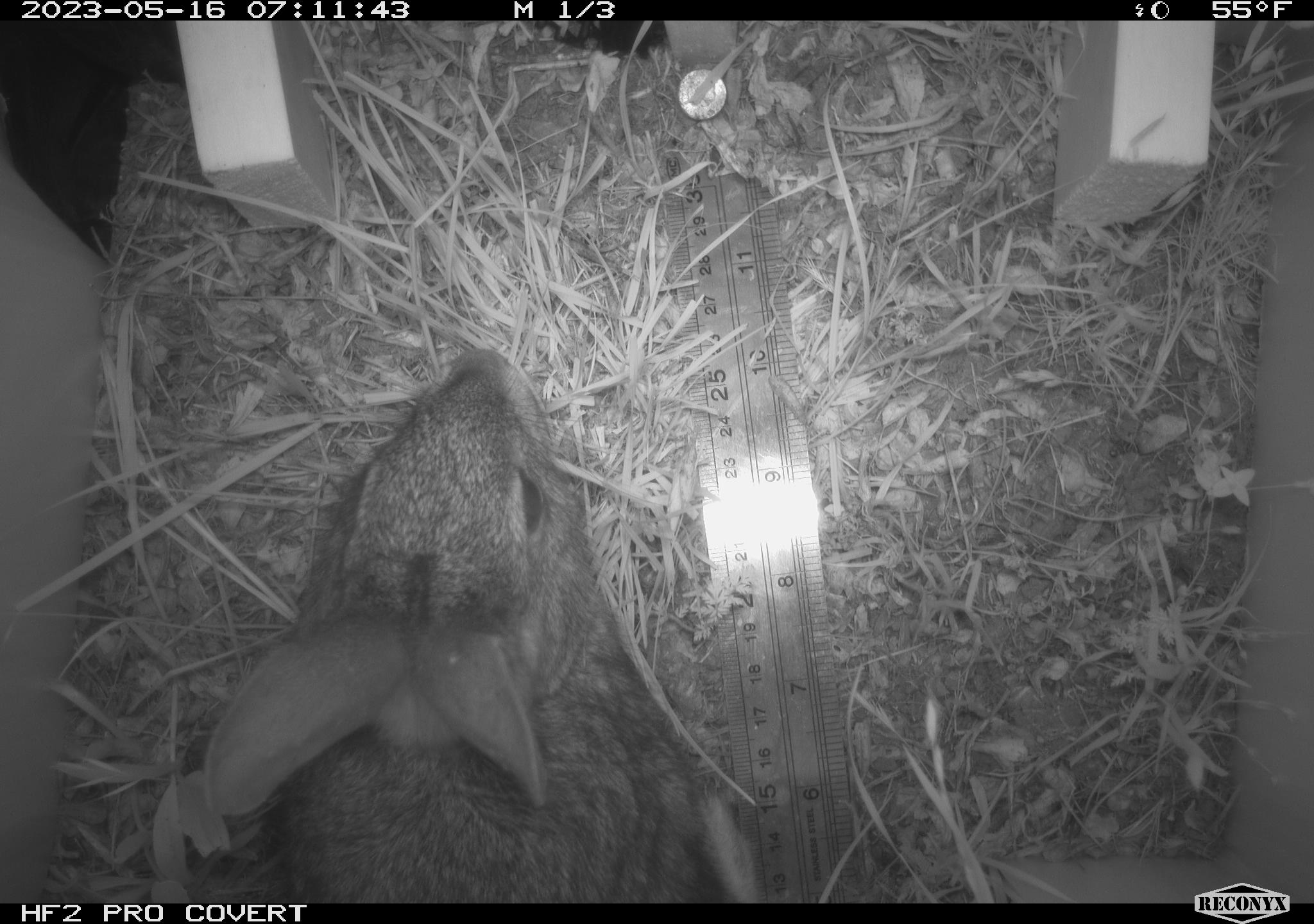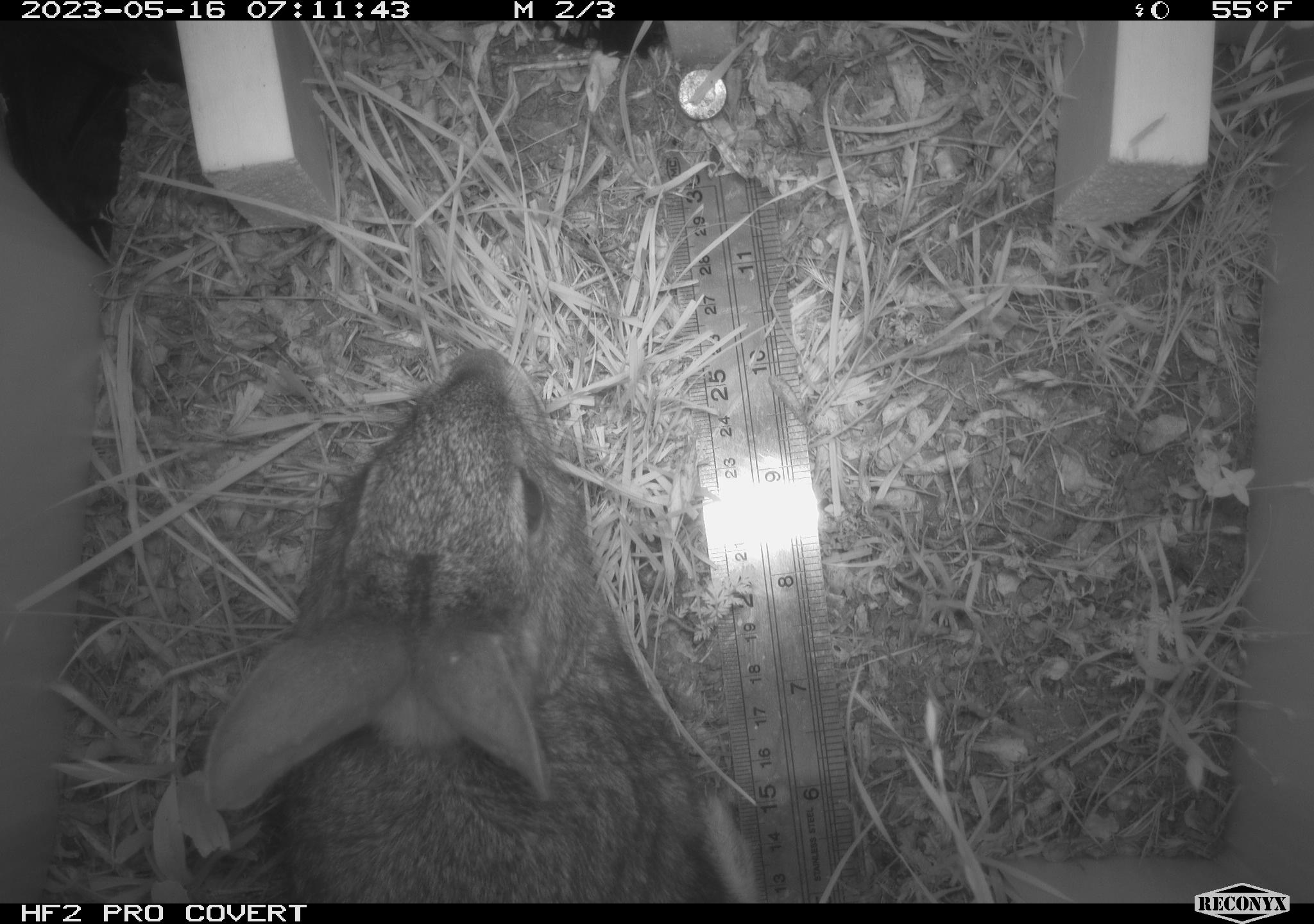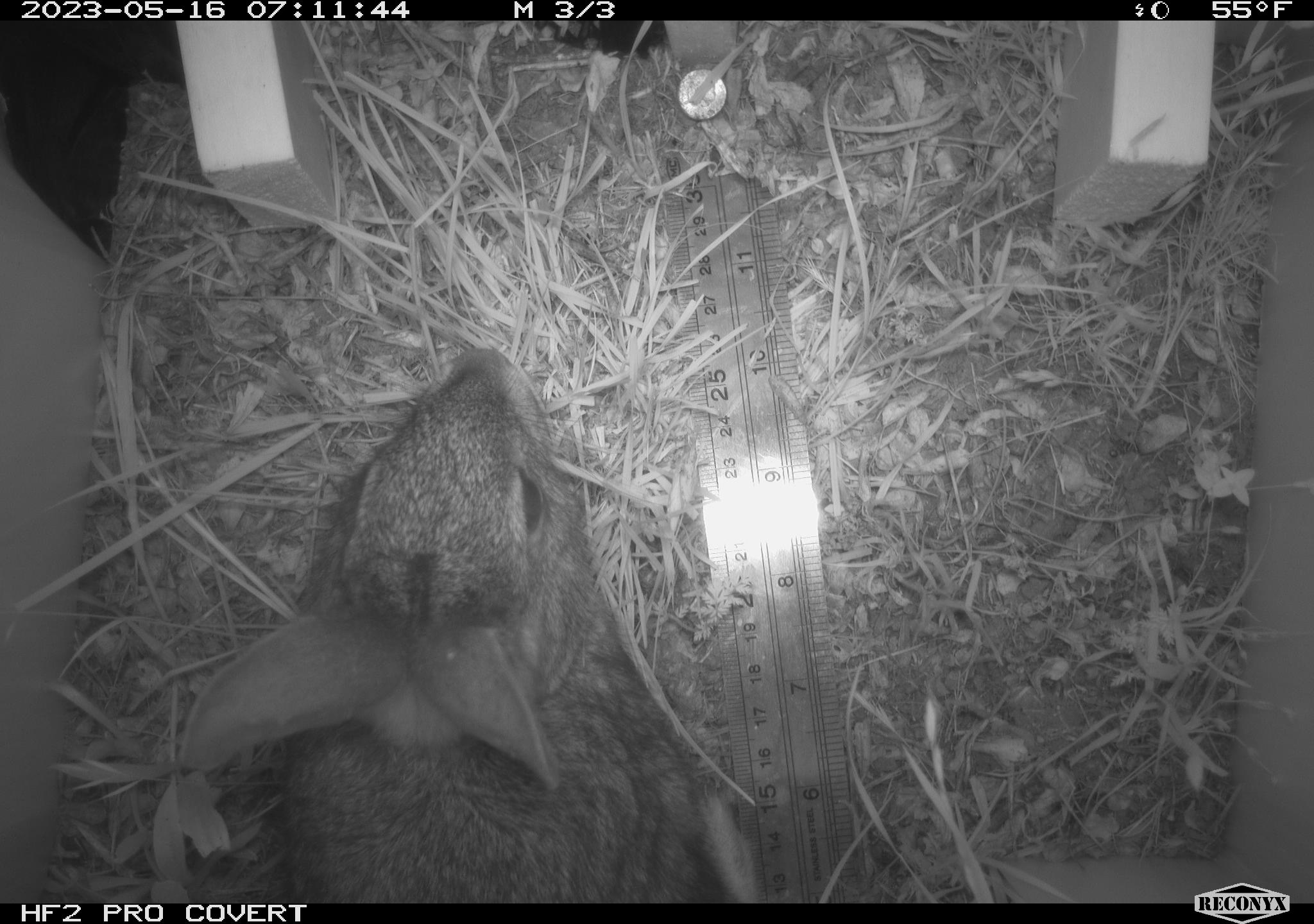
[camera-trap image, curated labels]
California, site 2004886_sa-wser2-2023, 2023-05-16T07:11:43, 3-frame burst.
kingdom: Animalia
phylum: Chordata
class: Mammalia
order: Lagomorpha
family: Leporidae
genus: Sylvilagus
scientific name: Sylvilagus bachmani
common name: brush rabbit